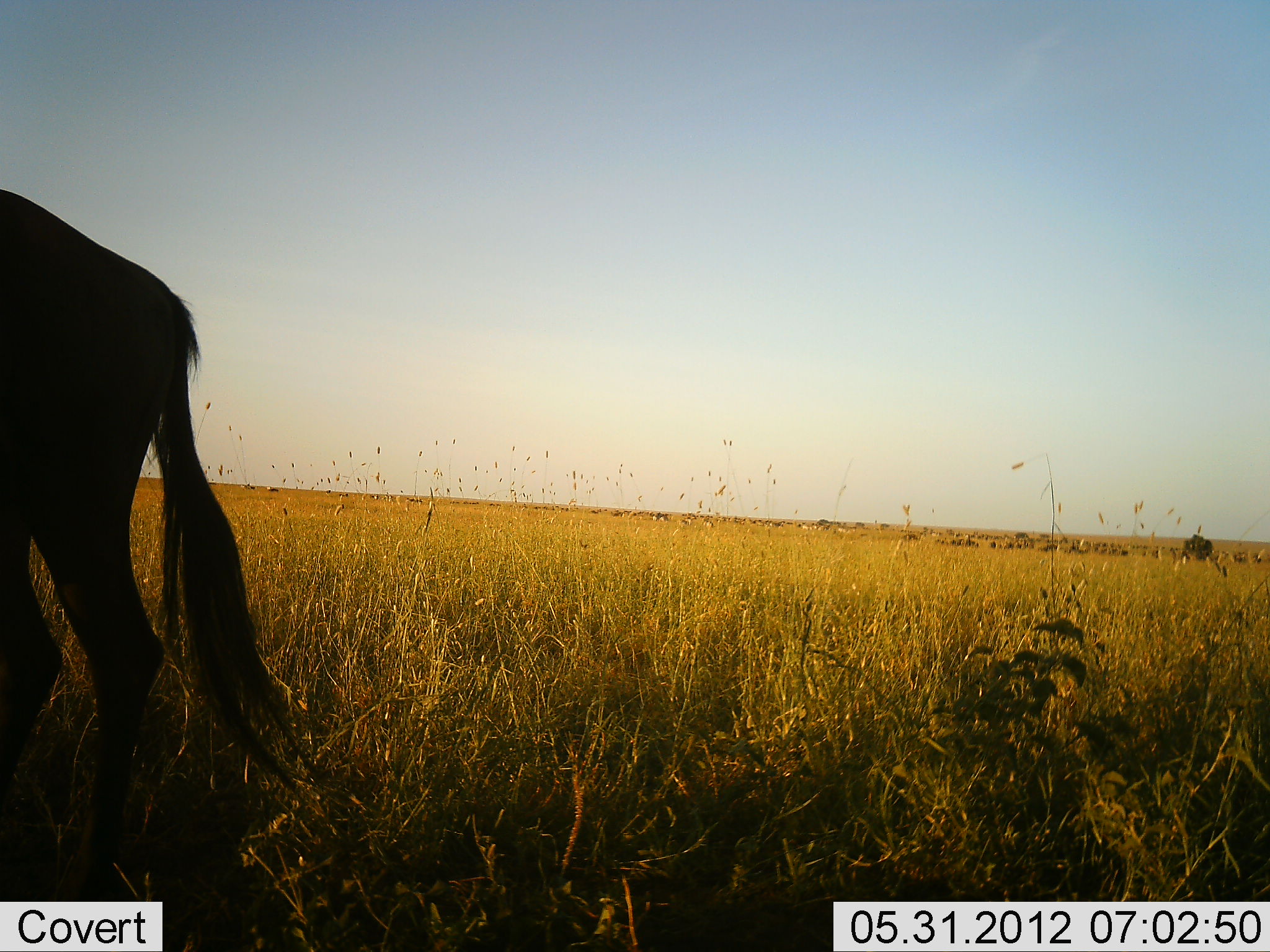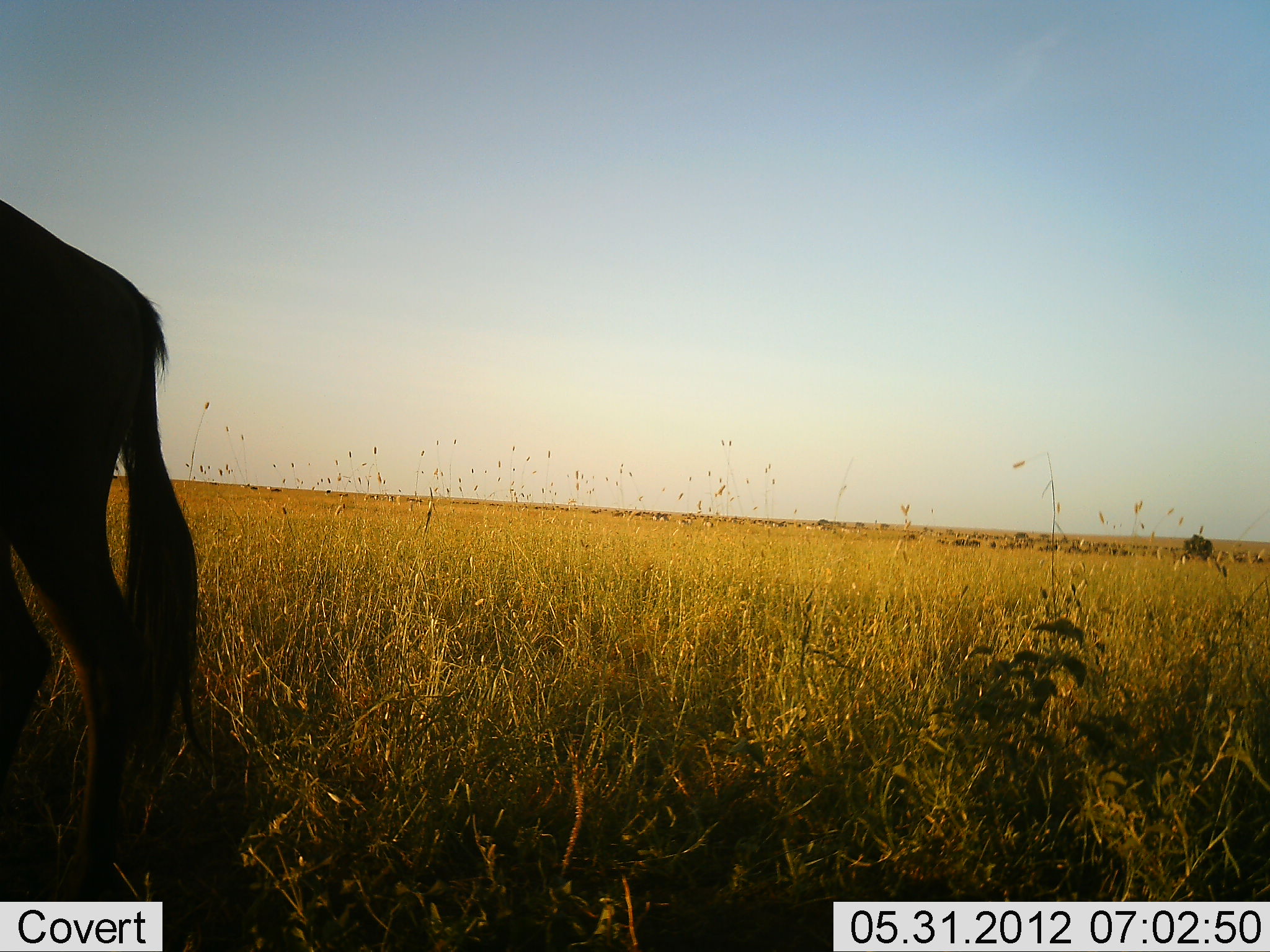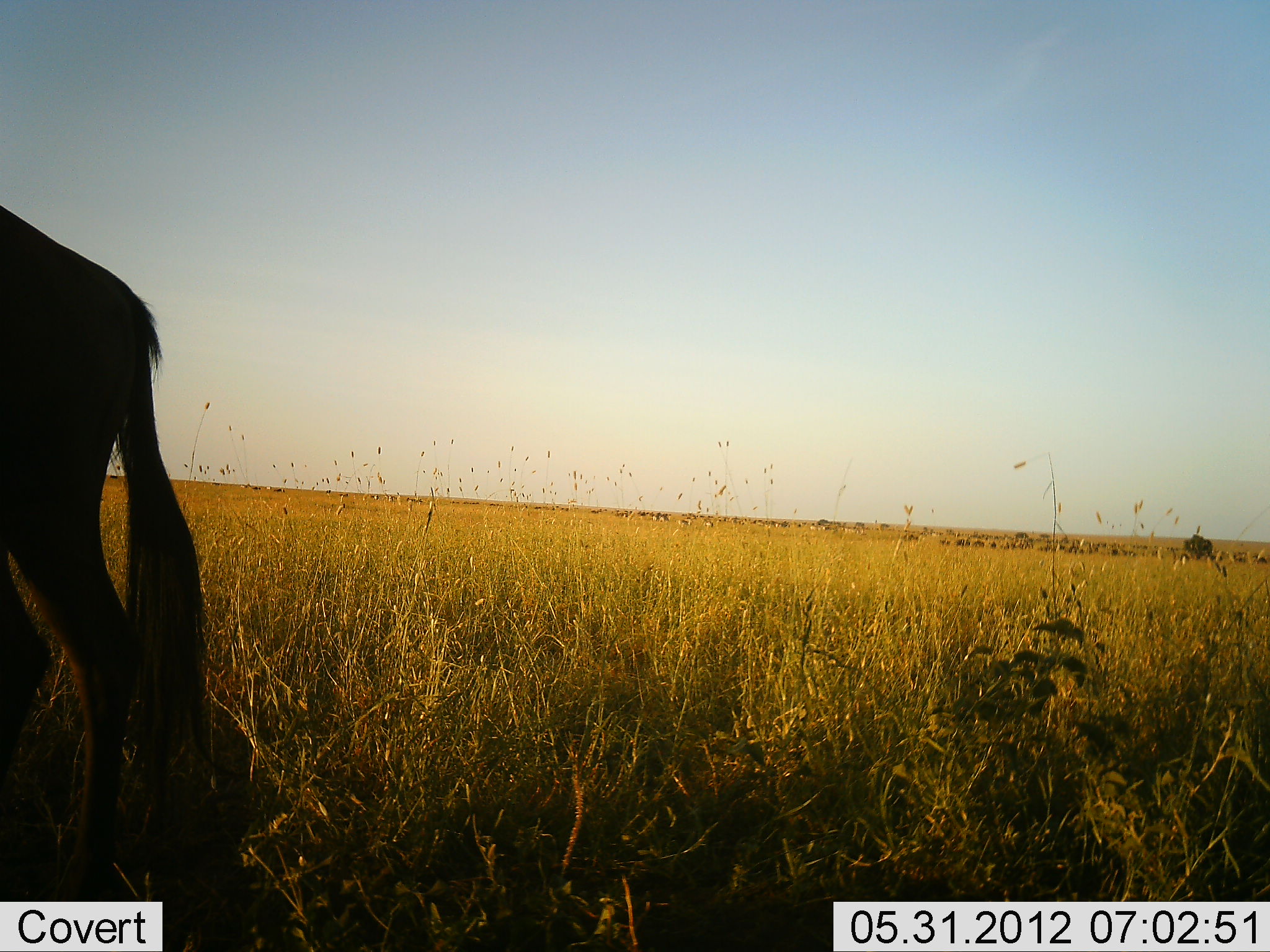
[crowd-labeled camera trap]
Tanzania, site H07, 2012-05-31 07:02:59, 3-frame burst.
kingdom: Animalia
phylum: Chordata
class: Mammalia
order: Artiodactyla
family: Bovidae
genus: Connochaetes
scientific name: Connochaetes taurinus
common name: blue wildebeest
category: wildebeest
Wildebeest (blue wildebeest) (Connochaetes taurinus), count 11-50. Behavior (volunteer vote fractions): standing 80%, resting 0%, moving 70%, interacting 0%. Young present (vote fraction): 0%. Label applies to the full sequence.